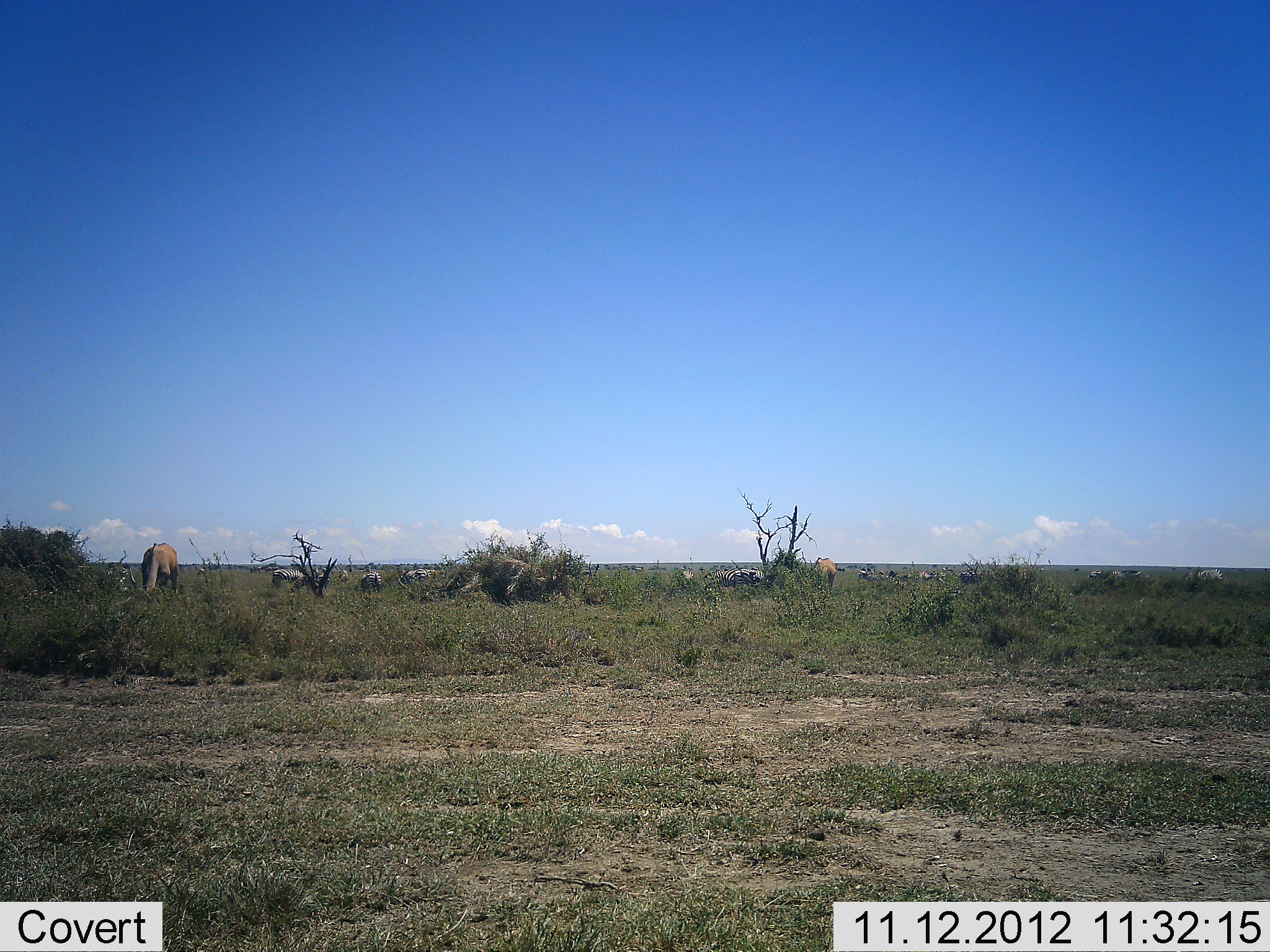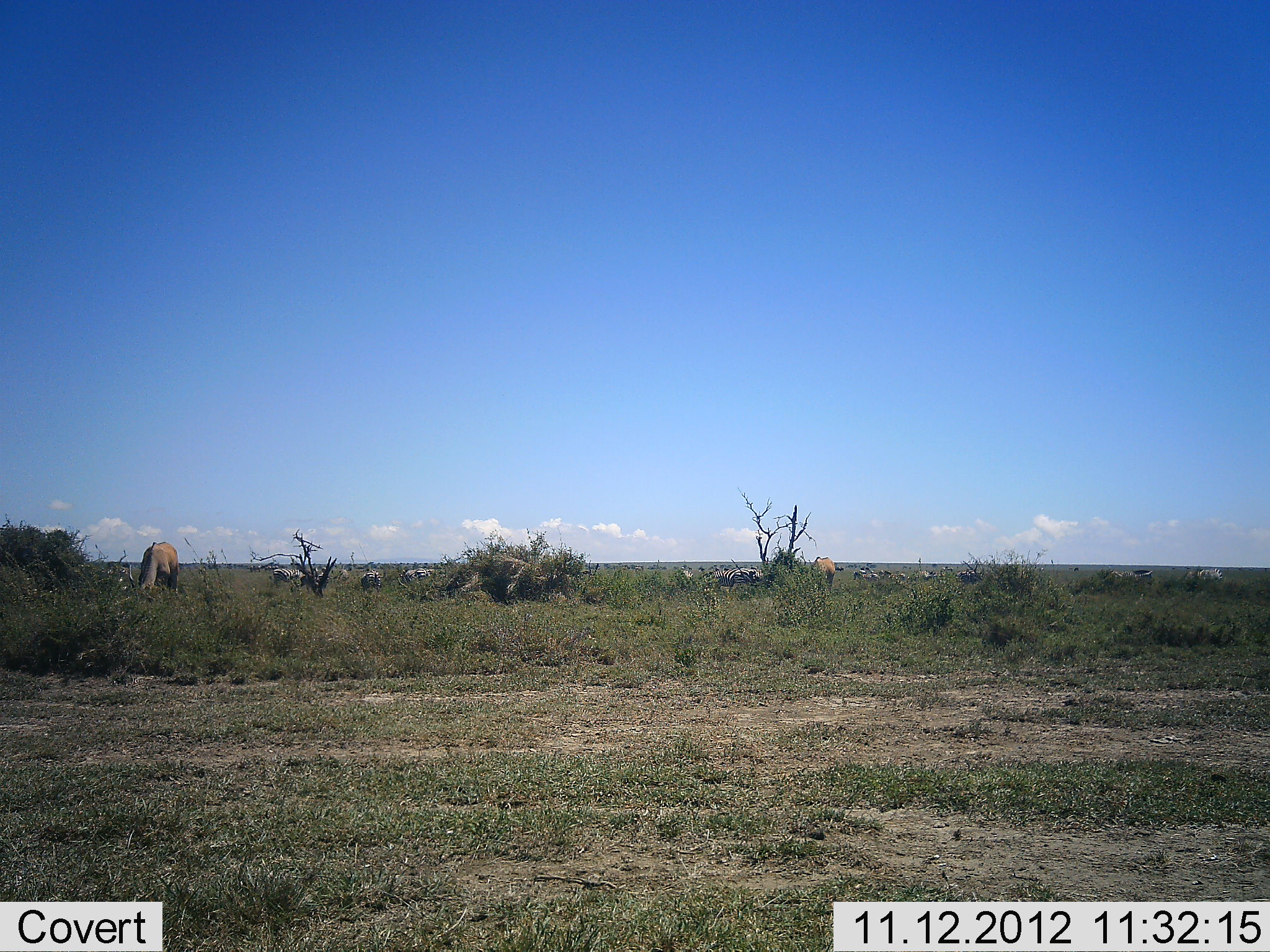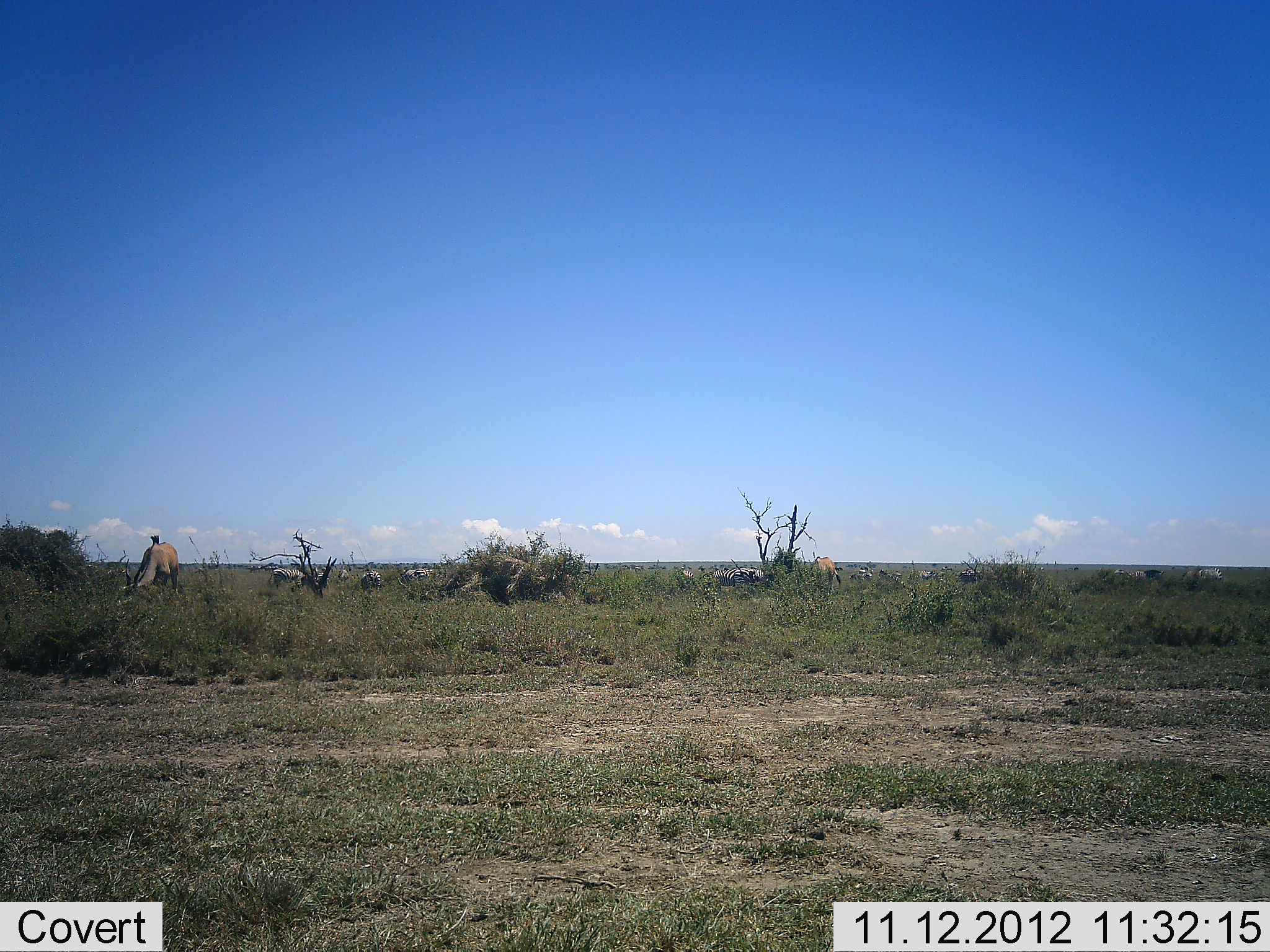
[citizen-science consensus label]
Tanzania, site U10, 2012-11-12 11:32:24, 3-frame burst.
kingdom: Animalia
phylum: Chordata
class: Mammalia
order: Perissodactyla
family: Equidae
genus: Equus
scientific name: Equus quagga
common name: plains zebra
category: zebra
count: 11-50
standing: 43%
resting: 0%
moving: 29%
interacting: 0%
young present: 0%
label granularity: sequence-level